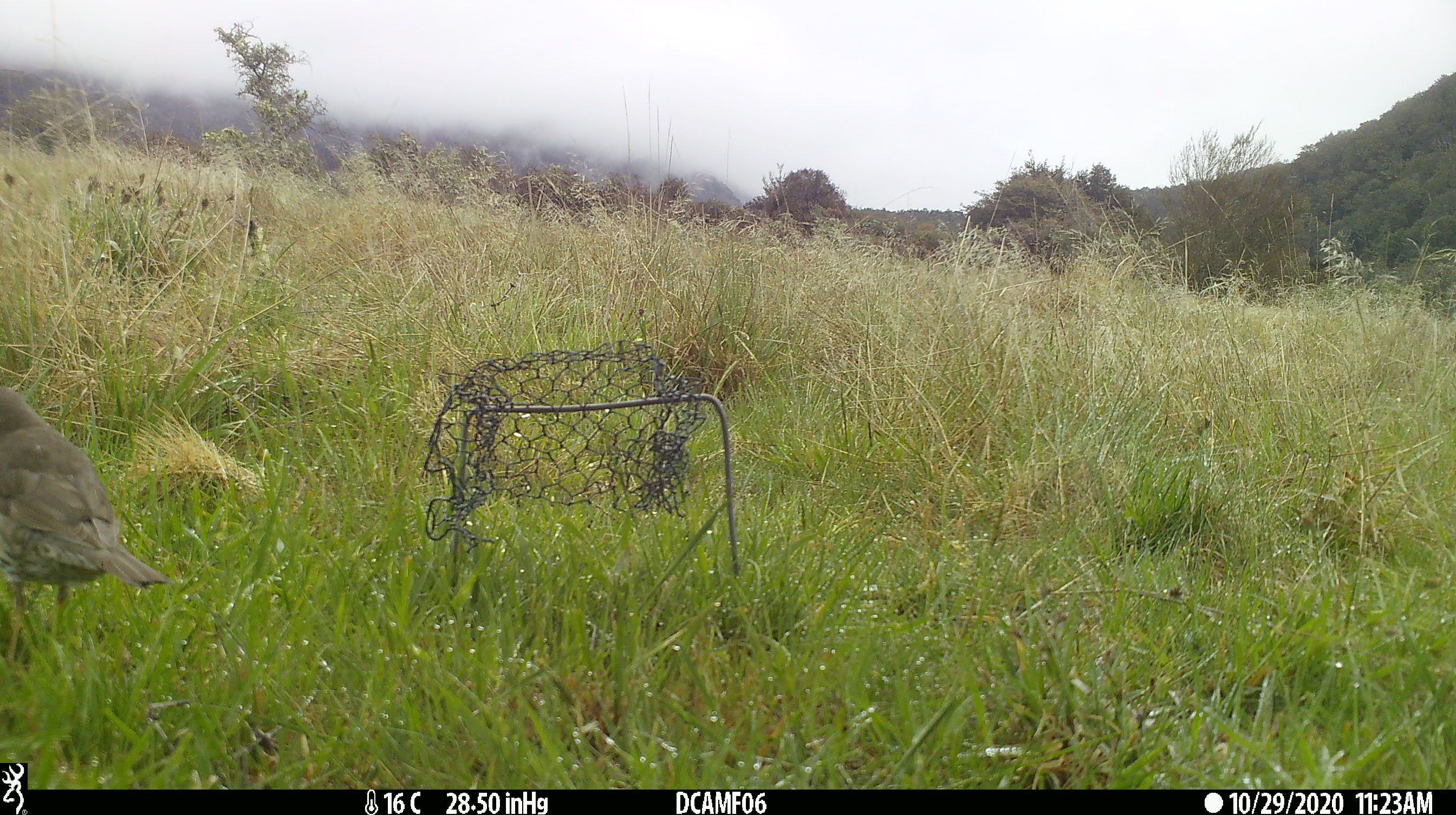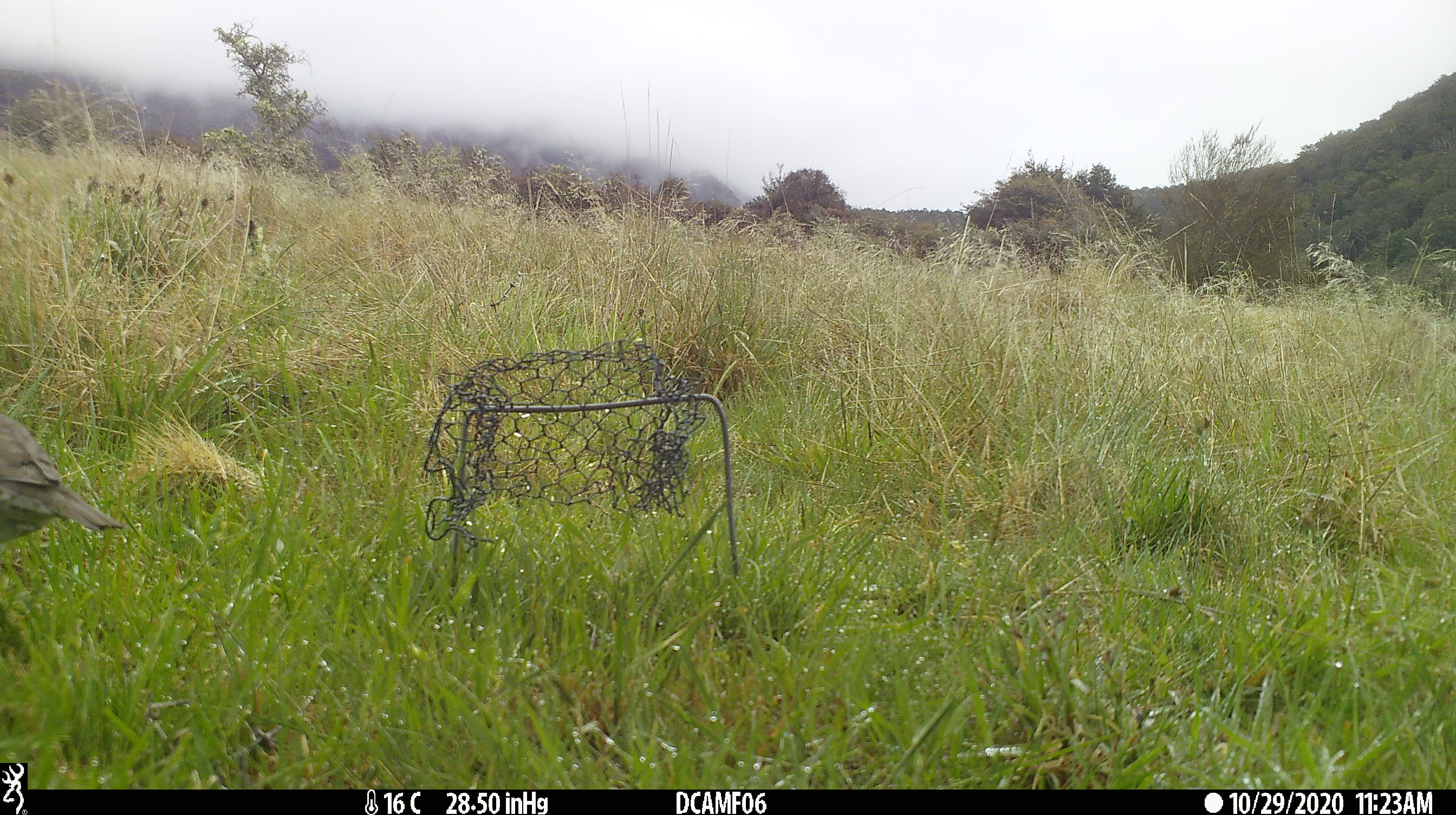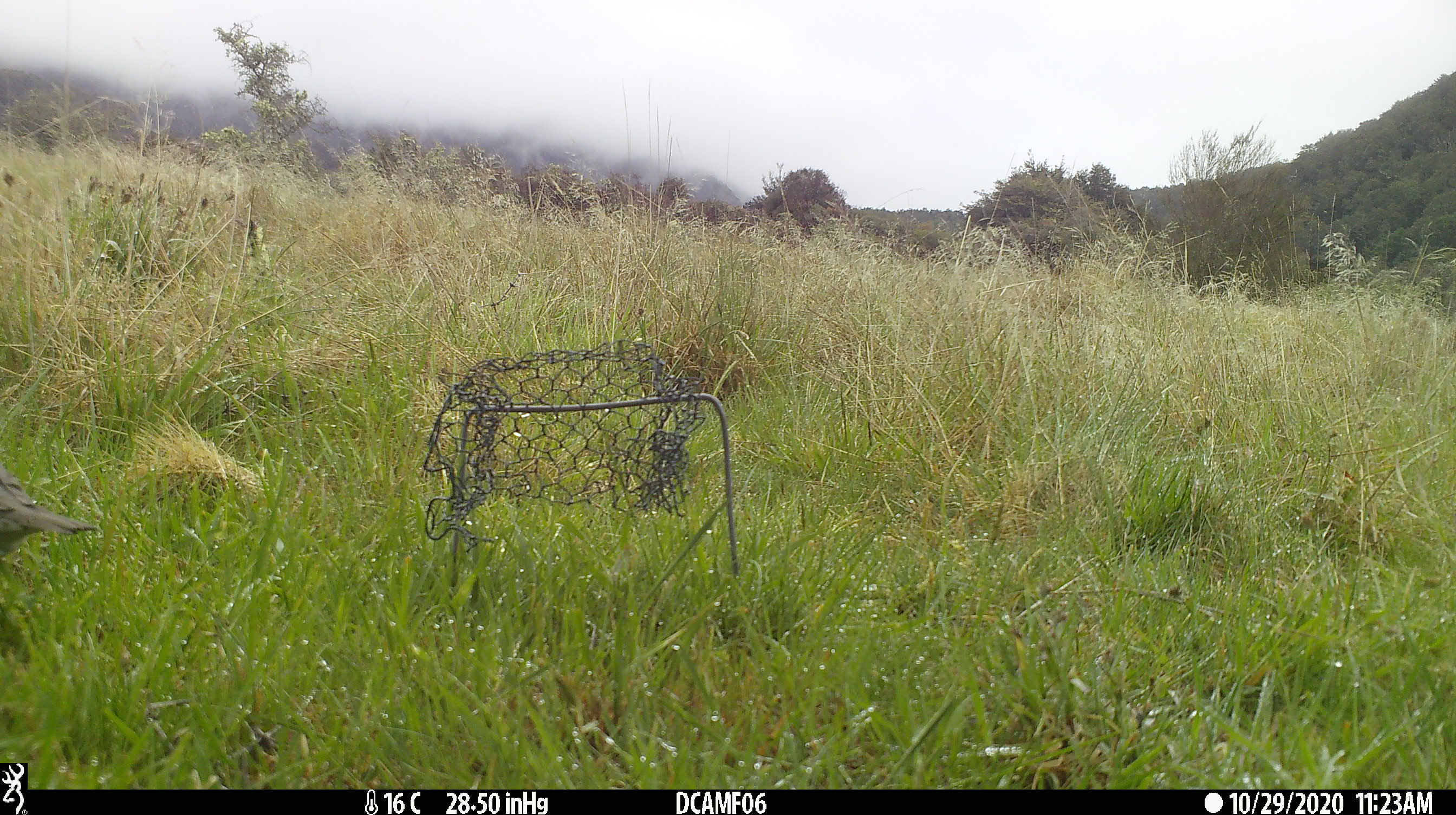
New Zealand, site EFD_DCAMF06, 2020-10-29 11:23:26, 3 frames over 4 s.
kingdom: Animalia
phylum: Chordata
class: Aves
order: Passeriformes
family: Turdidae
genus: Turdus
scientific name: Turdus philomelos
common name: song thrush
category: thrush